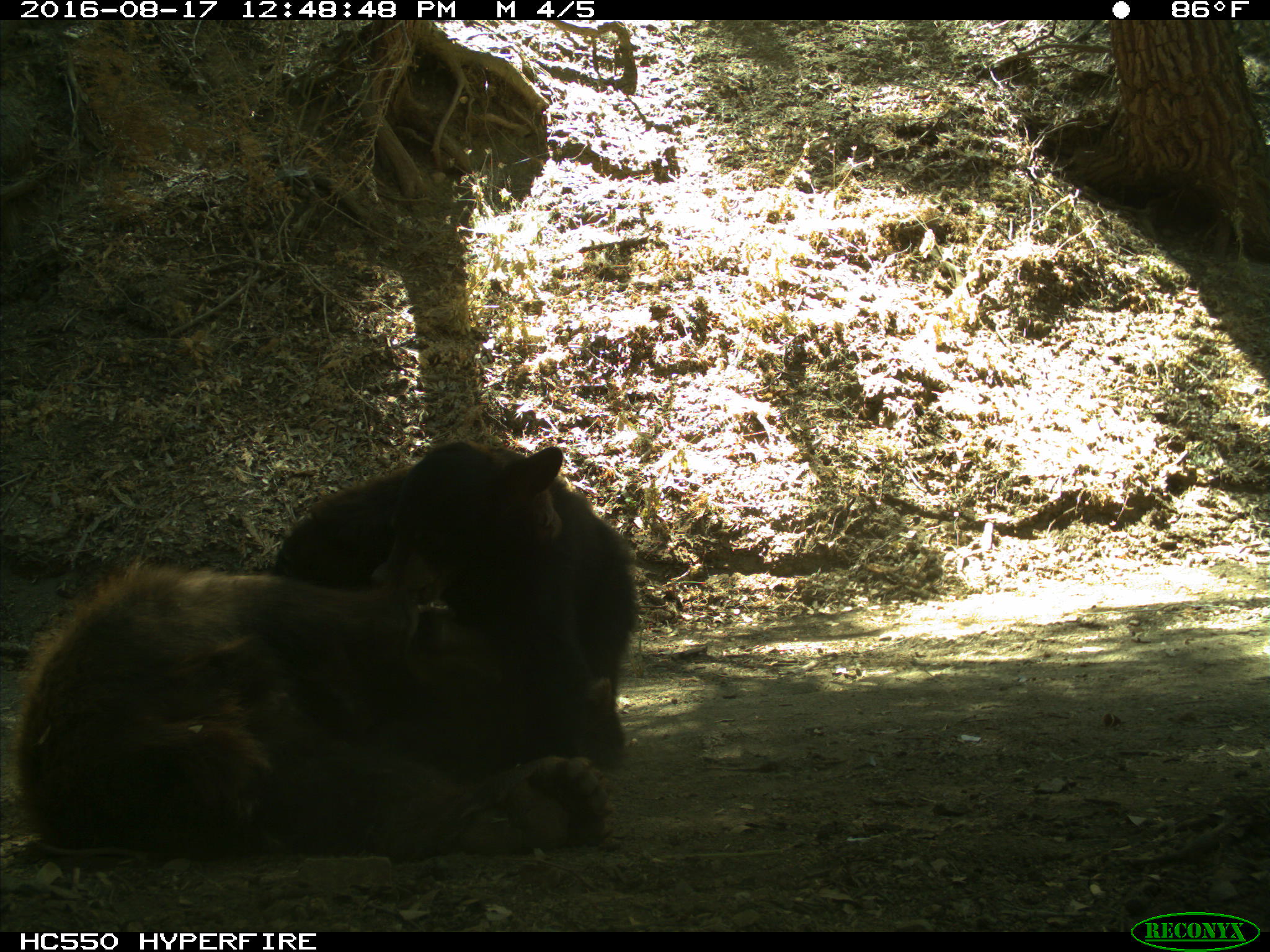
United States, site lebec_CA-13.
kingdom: Animalia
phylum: Chordata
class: Mammalia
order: Carnivora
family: Ursidae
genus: Ursus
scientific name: Ursus americanus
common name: american black bear